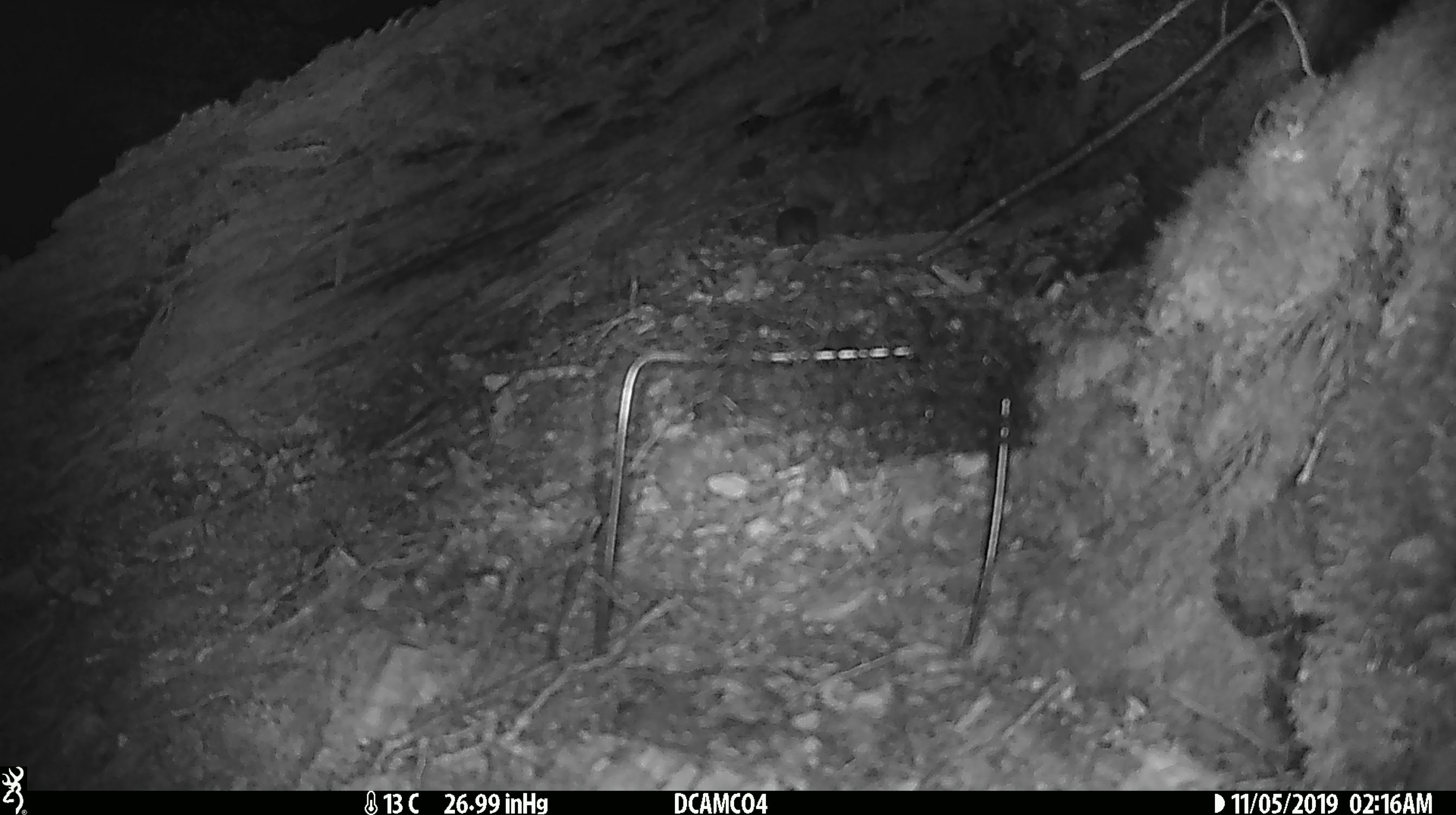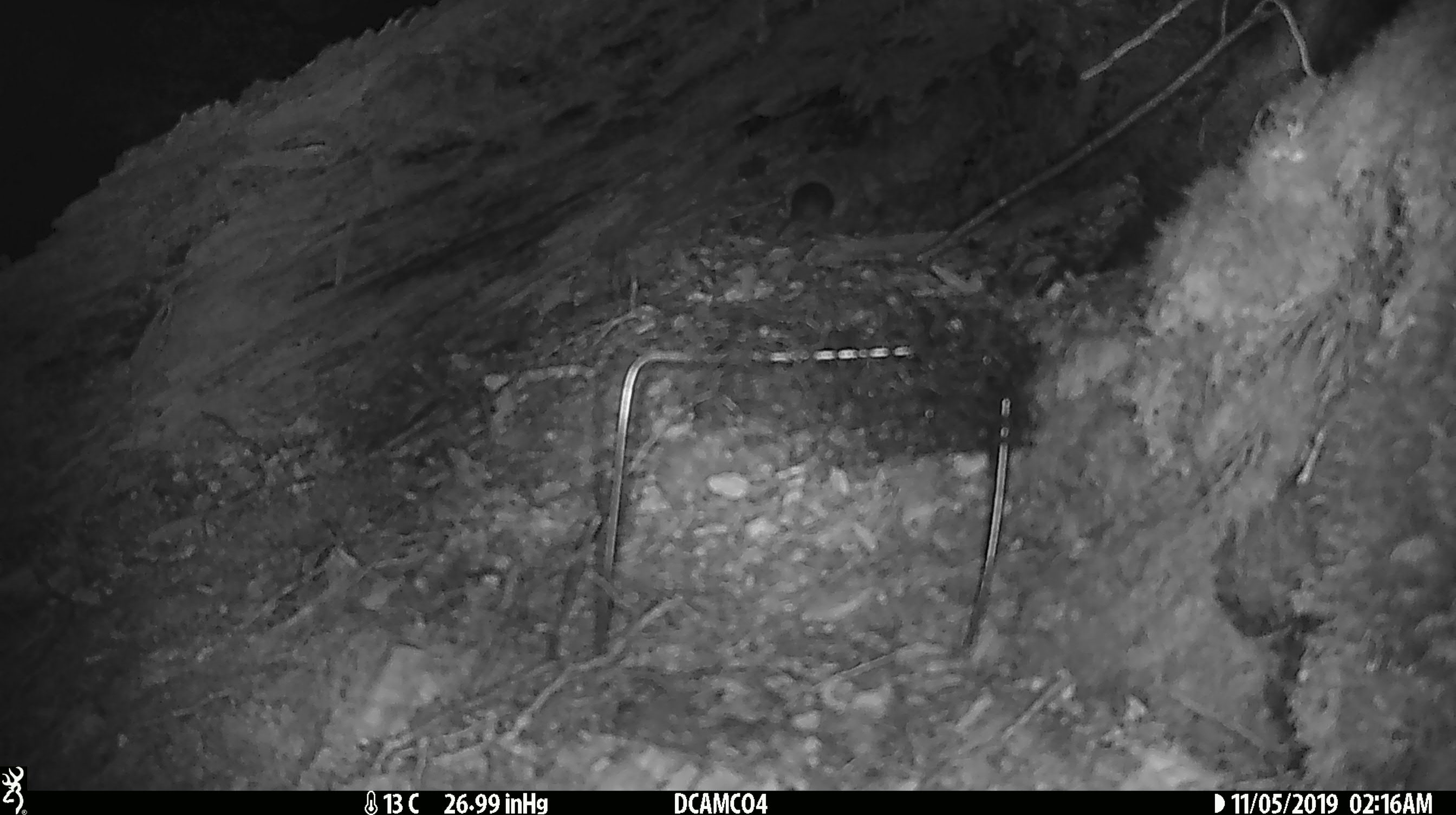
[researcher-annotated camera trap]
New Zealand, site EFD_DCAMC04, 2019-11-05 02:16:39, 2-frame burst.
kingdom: Animalia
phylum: Chordata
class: Mammalia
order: Rodentia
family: Muridae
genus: Mus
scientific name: Mus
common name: mouse